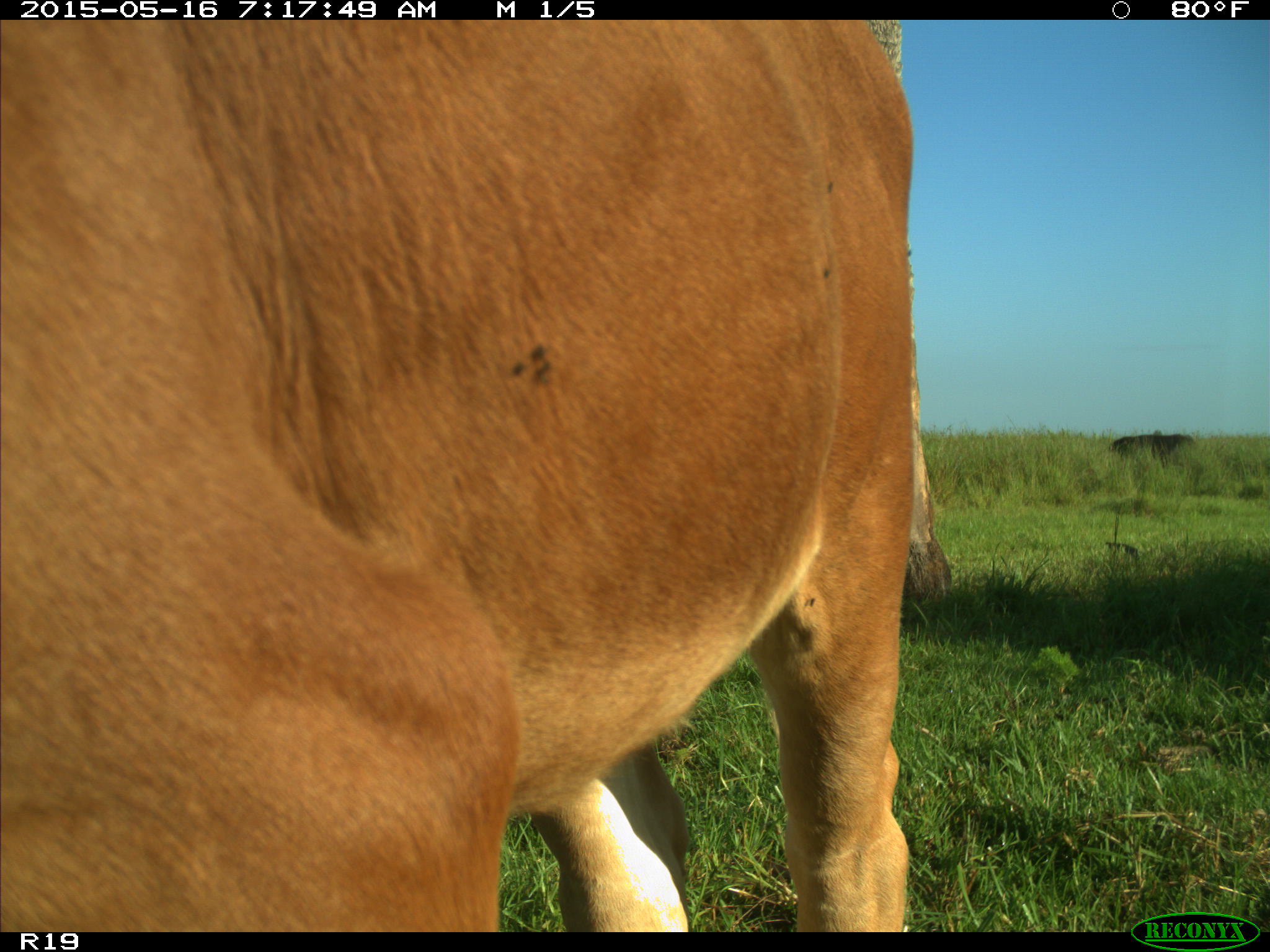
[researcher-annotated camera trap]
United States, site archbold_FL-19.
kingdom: Animalia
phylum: Chordata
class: Mammalia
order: Artiodactyla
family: Bovidae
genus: Bos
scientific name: Bos taurus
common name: domestic cow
Bos taurus (domestic cow).